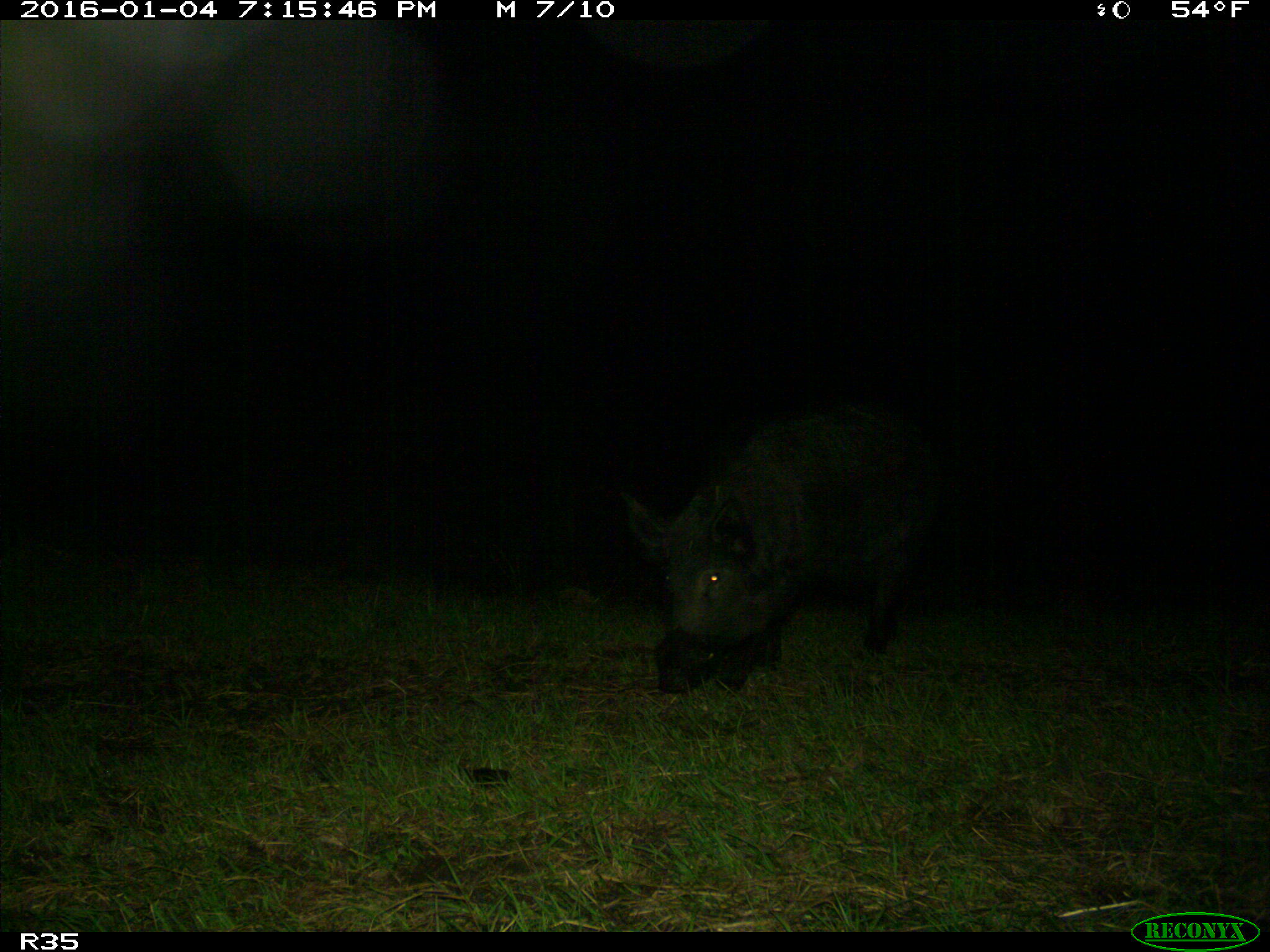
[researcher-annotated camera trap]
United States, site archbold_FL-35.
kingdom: Animalia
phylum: Chordata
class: Mammalia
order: Artiodactyla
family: Suidae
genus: Sus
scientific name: Sus scrofa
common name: wild boar